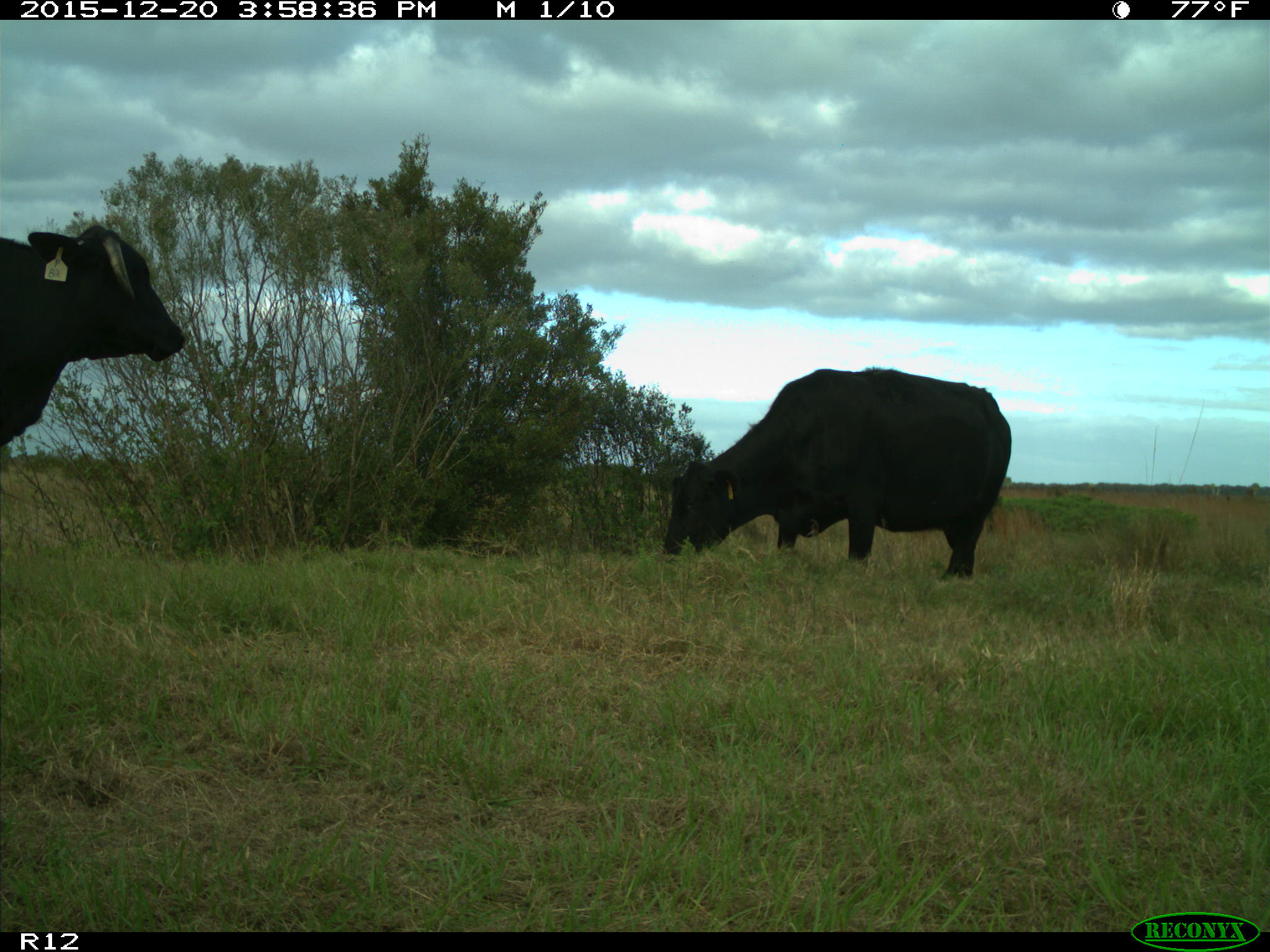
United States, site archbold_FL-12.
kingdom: Animalia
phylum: Chordata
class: Mammalia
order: Artiodactyla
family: Bovidae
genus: Bos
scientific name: Bos taurus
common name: domestic cow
Bos taurus (domestic cow).